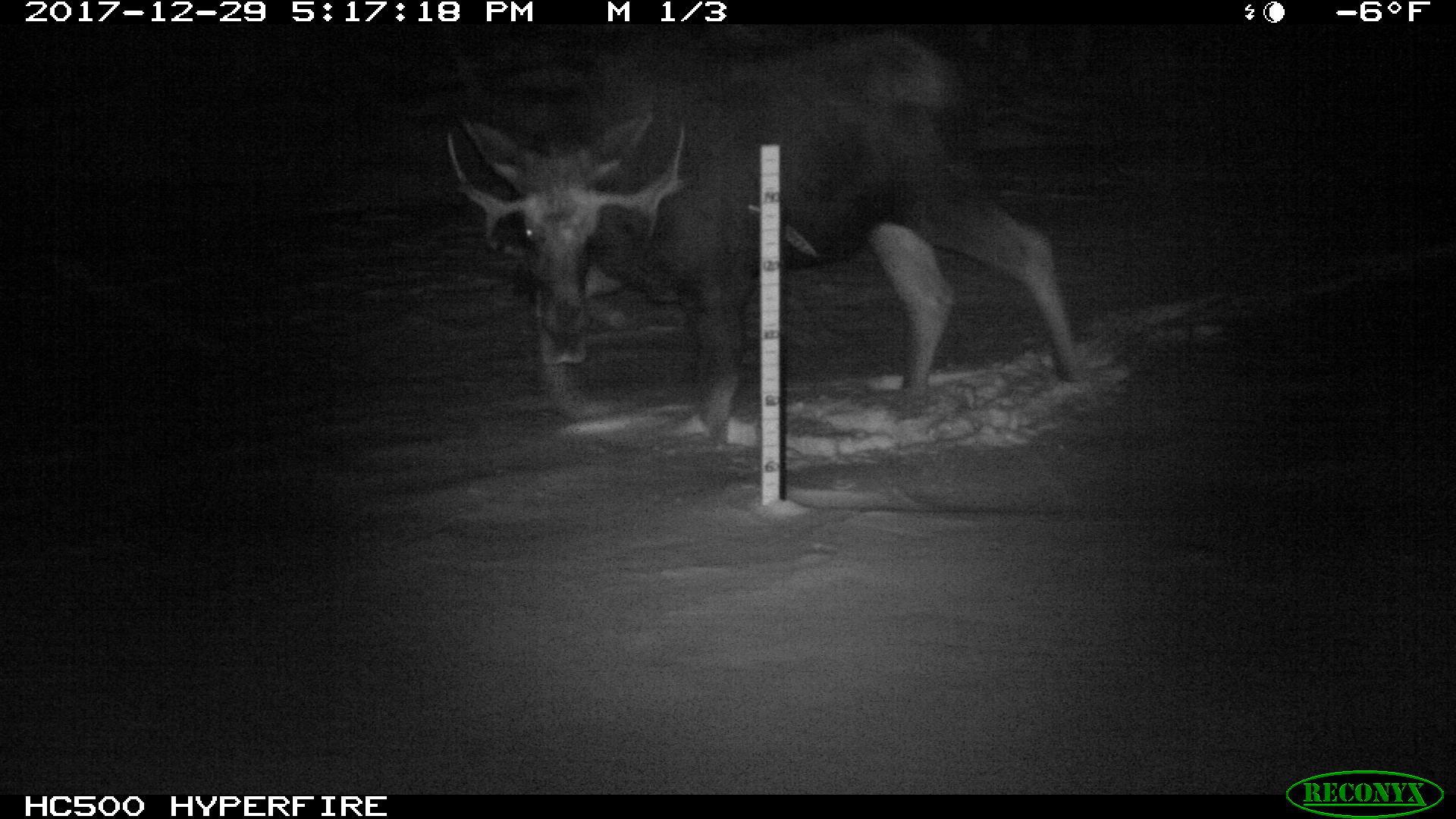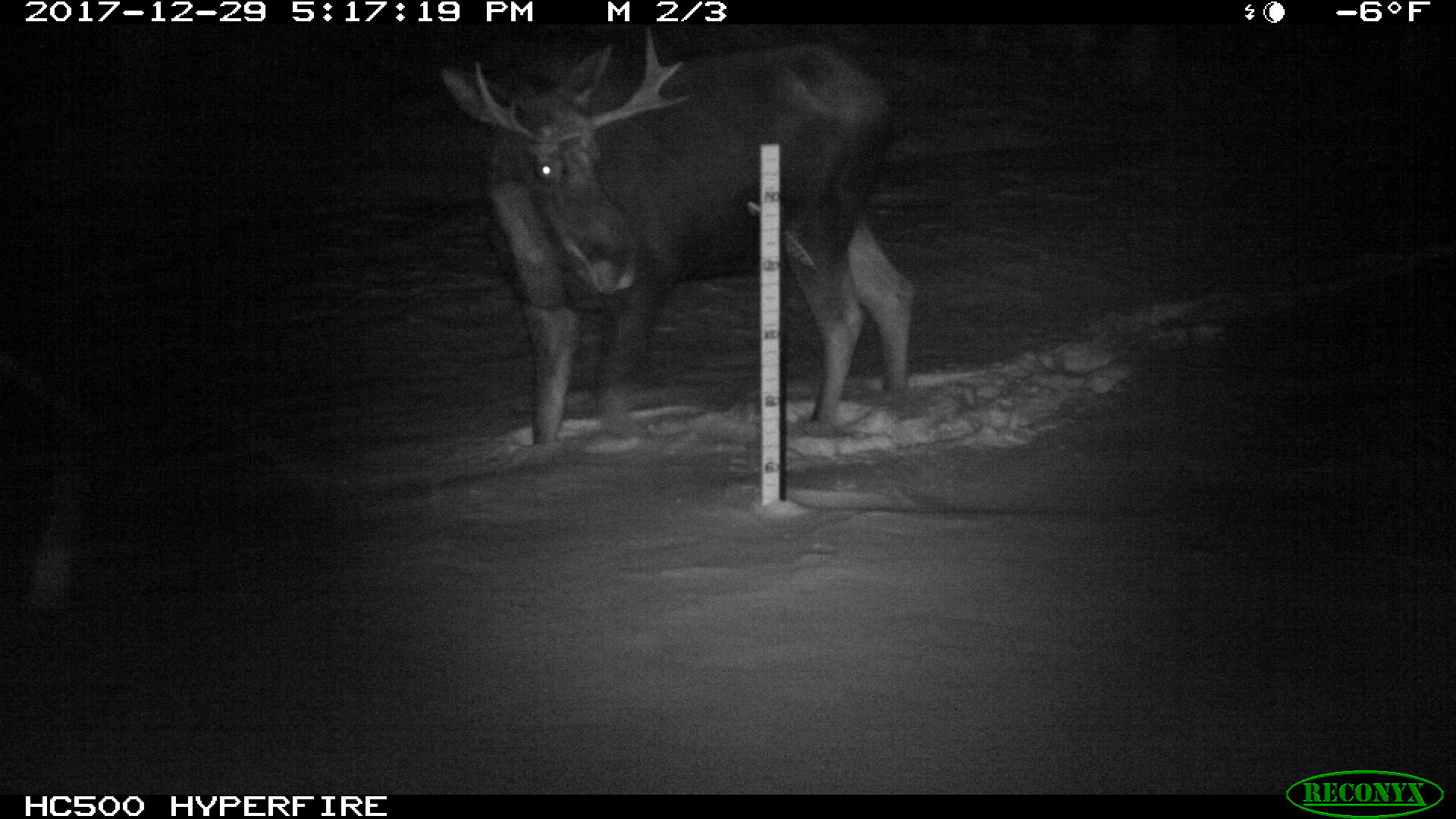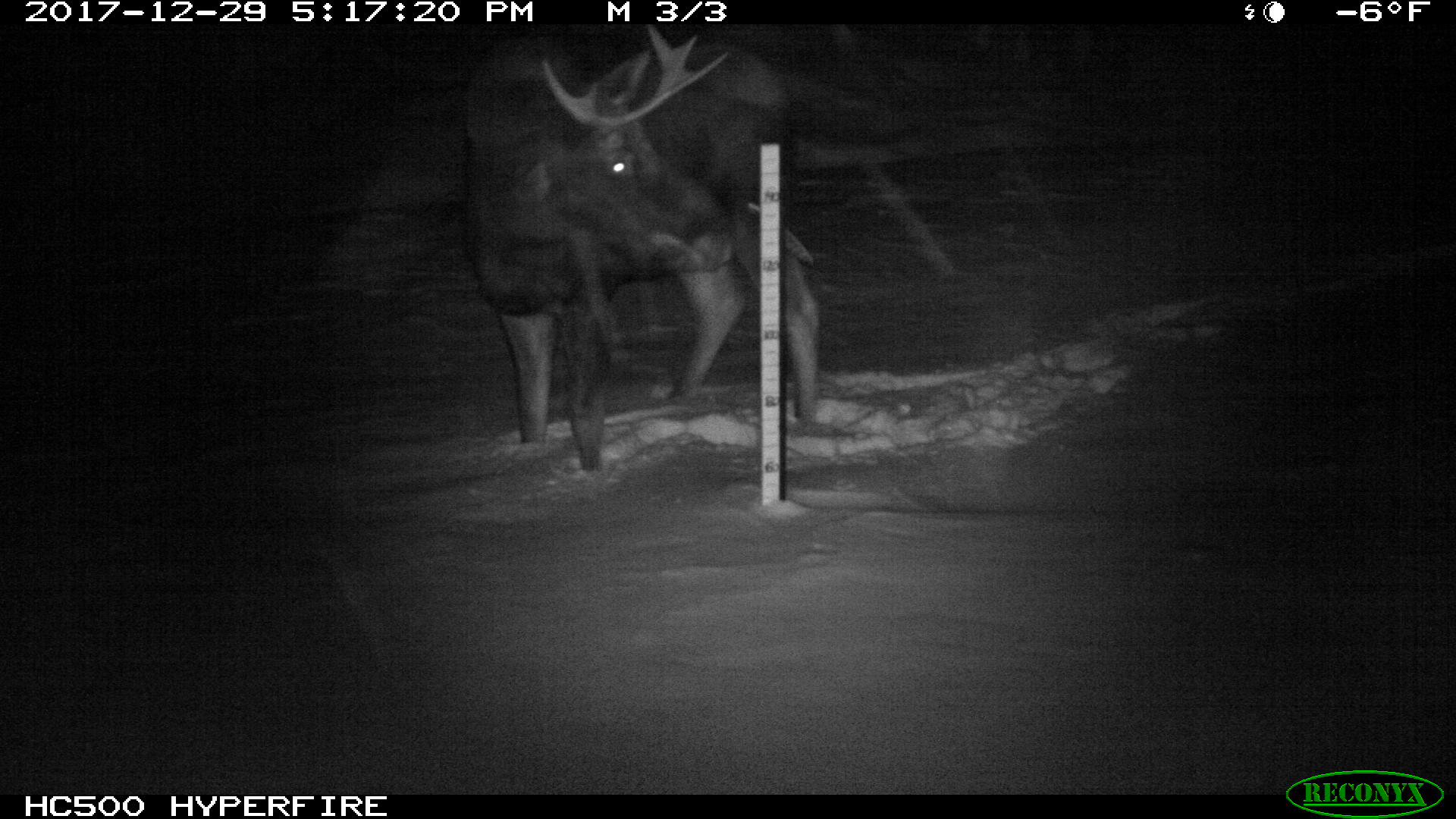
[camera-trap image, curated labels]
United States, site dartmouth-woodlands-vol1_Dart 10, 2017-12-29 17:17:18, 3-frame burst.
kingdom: Animalia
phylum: Chordata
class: Mammalia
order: Artiodactyla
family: Cervidae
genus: Alces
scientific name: Alces alces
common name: moose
Moose (Alces alces).